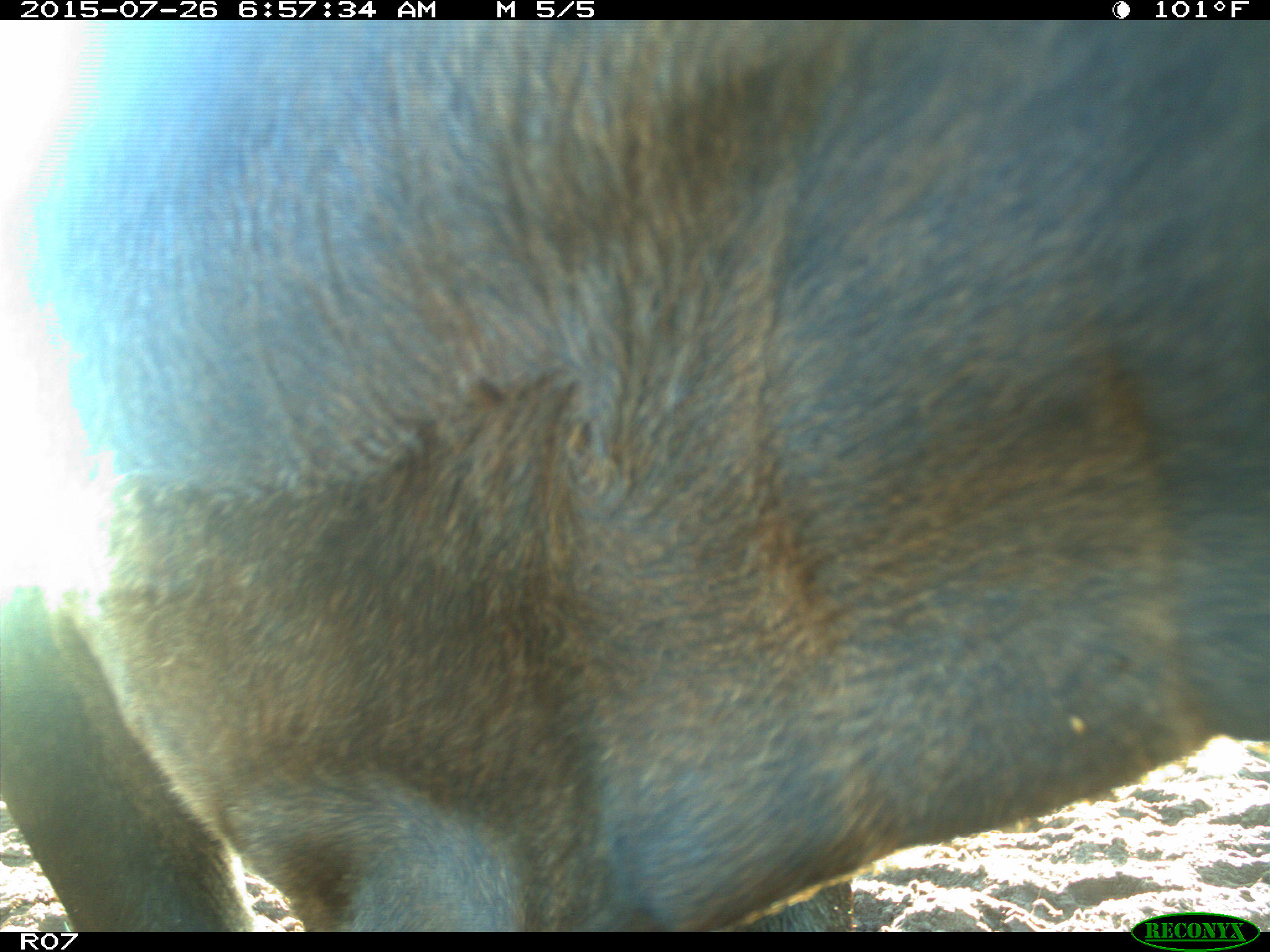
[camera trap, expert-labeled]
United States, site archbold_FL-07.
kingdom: Animalia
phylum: Chordata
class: Mammalia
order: Artiodactyla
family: Bovidae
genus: Bos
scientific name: Bos taurus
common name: domestic cow